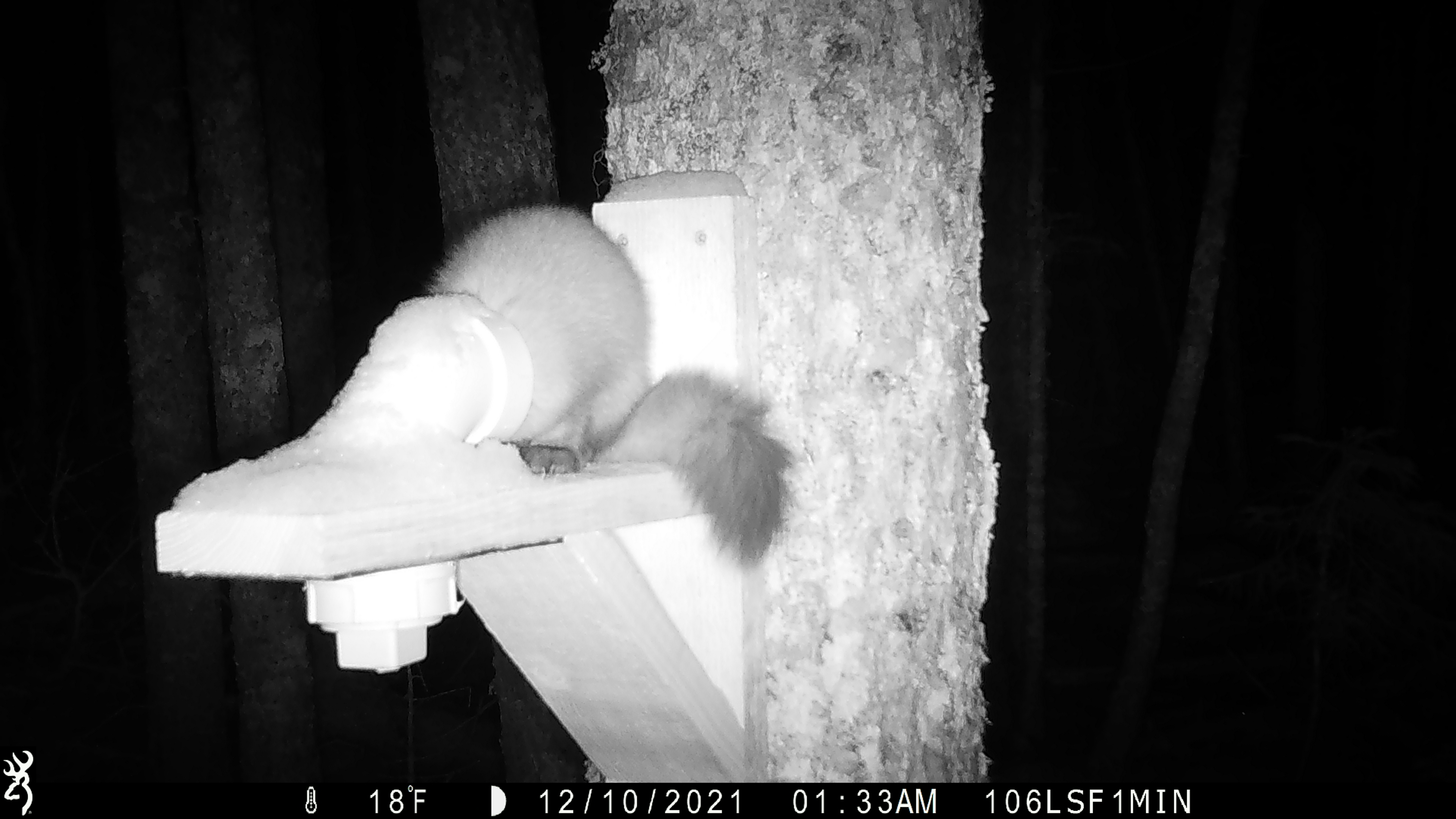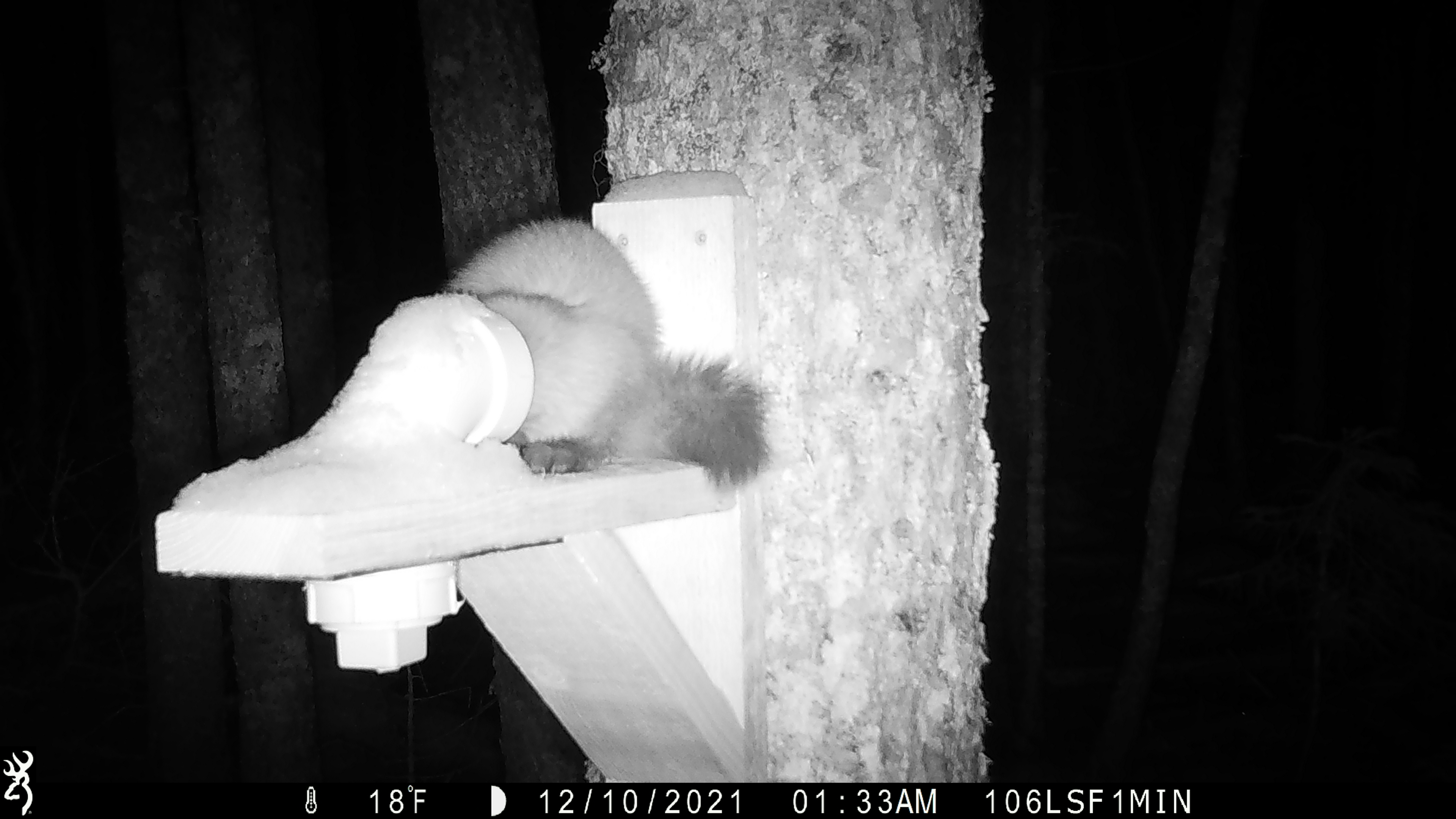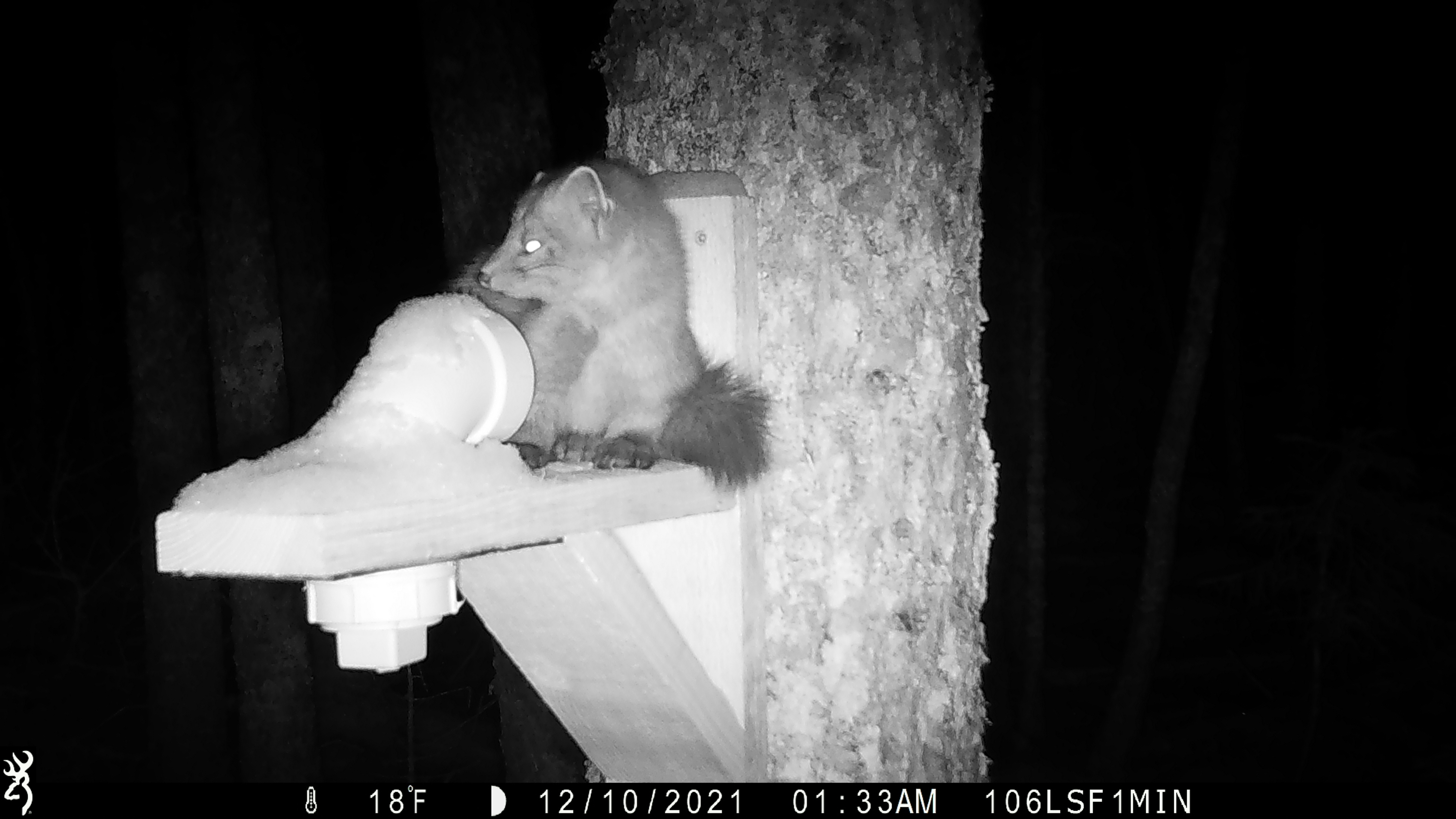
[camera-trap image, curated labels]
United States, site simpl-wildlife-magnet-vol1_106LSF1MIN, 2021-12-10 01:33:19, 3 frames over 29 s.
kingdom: Animalia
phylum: Chordata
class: Mammalia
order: Carnivora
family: Mustelidae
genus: Martes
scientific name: Martes americana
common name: american marten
American marten (Martes americana).